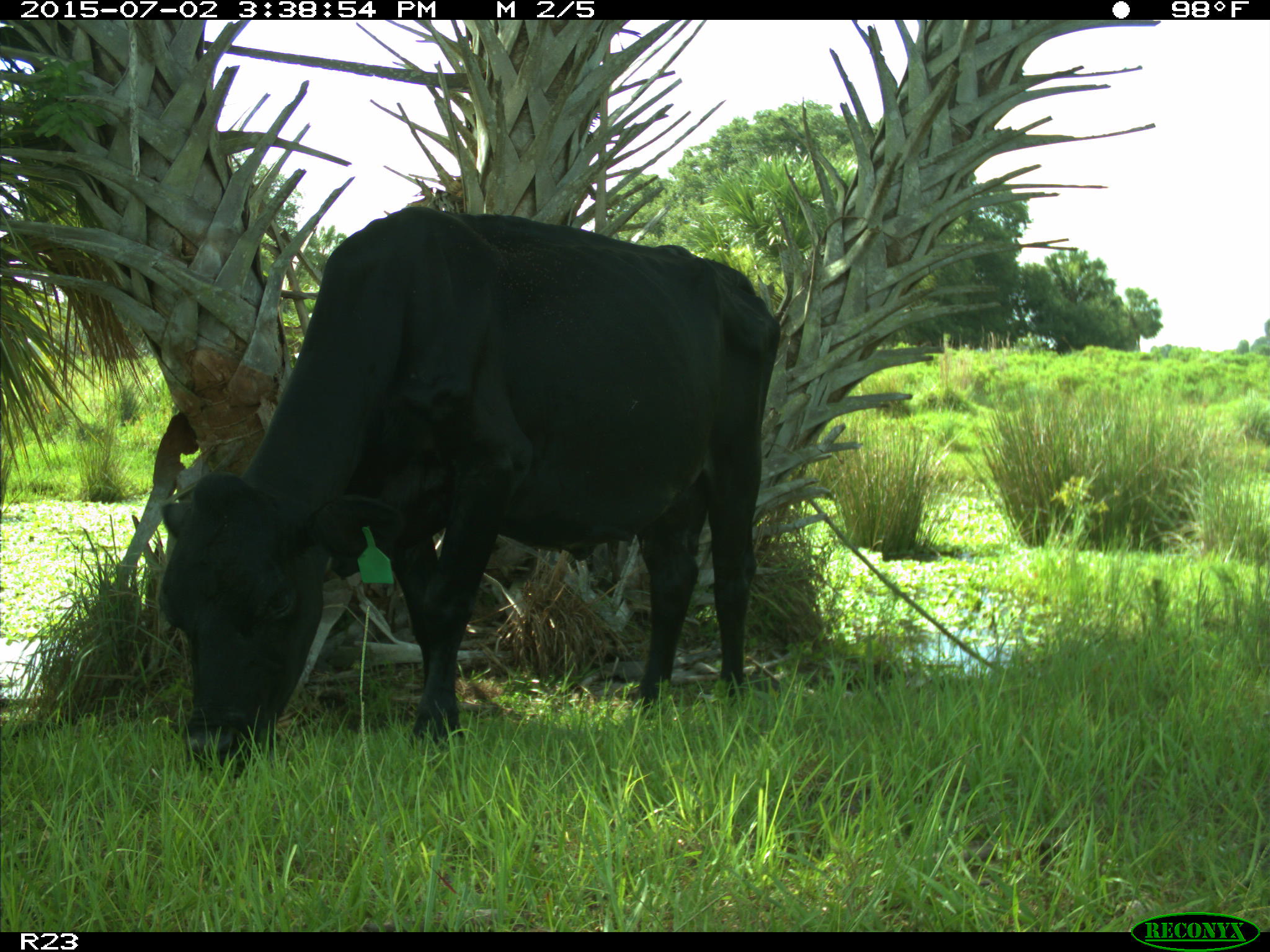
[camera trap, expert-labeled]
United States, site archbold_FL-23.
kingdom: Animalia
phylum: Chordata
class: Mammalia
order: Artiodactyla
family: Bovidae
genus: Bos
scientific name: Bos taurus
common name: domestic cow